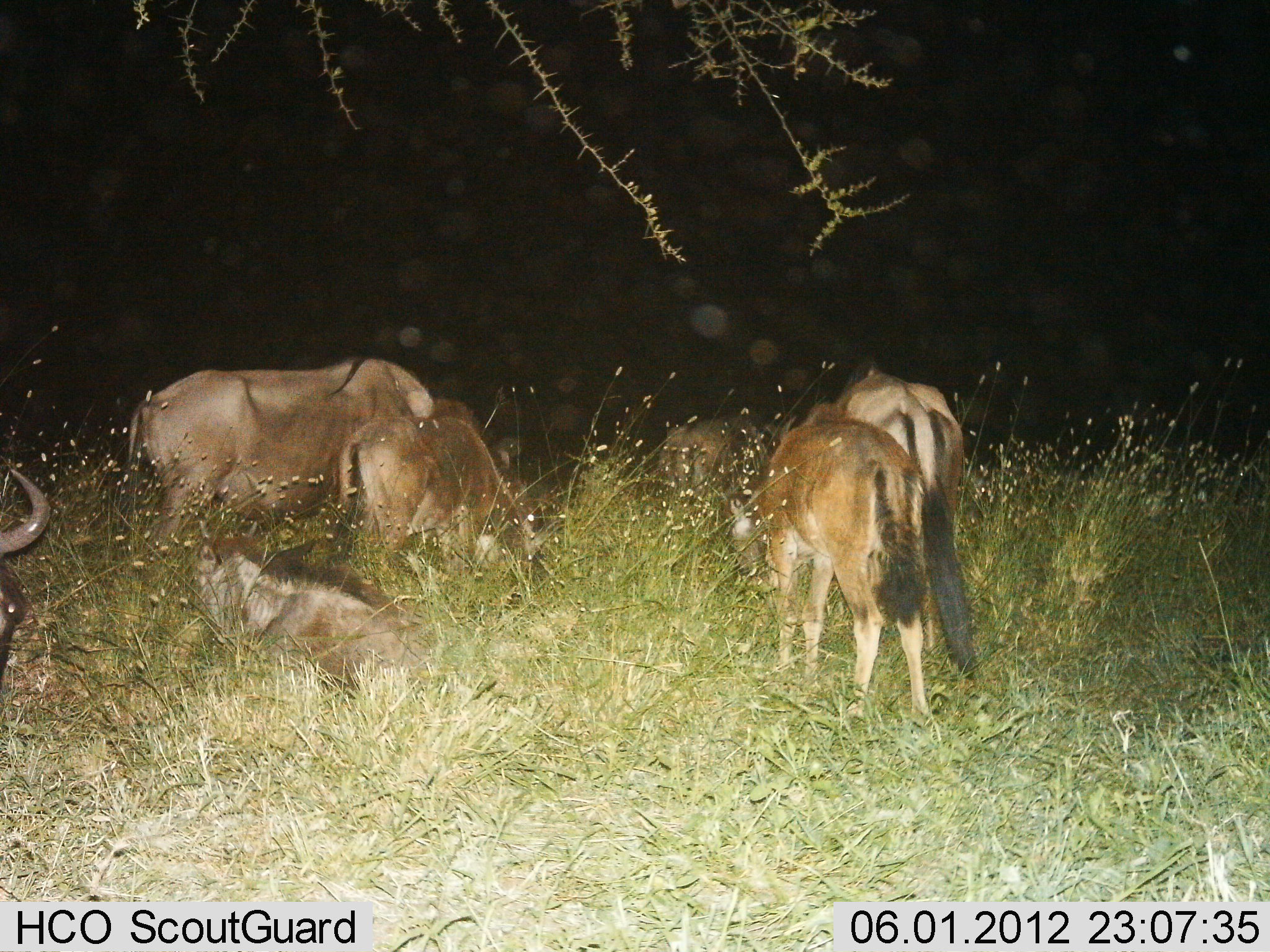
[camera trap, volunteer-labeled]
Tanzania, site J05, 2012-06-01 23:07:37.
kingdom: Animalia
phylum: Chordata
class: Mammalia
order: Artiodactyla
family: Bovidae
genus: Connochaetes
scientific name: Connochaetes taurinus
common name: blue wildebeest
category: wildebeest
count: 7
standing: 70%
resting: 60%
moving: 0%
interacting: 0%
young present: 40%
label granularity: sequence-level